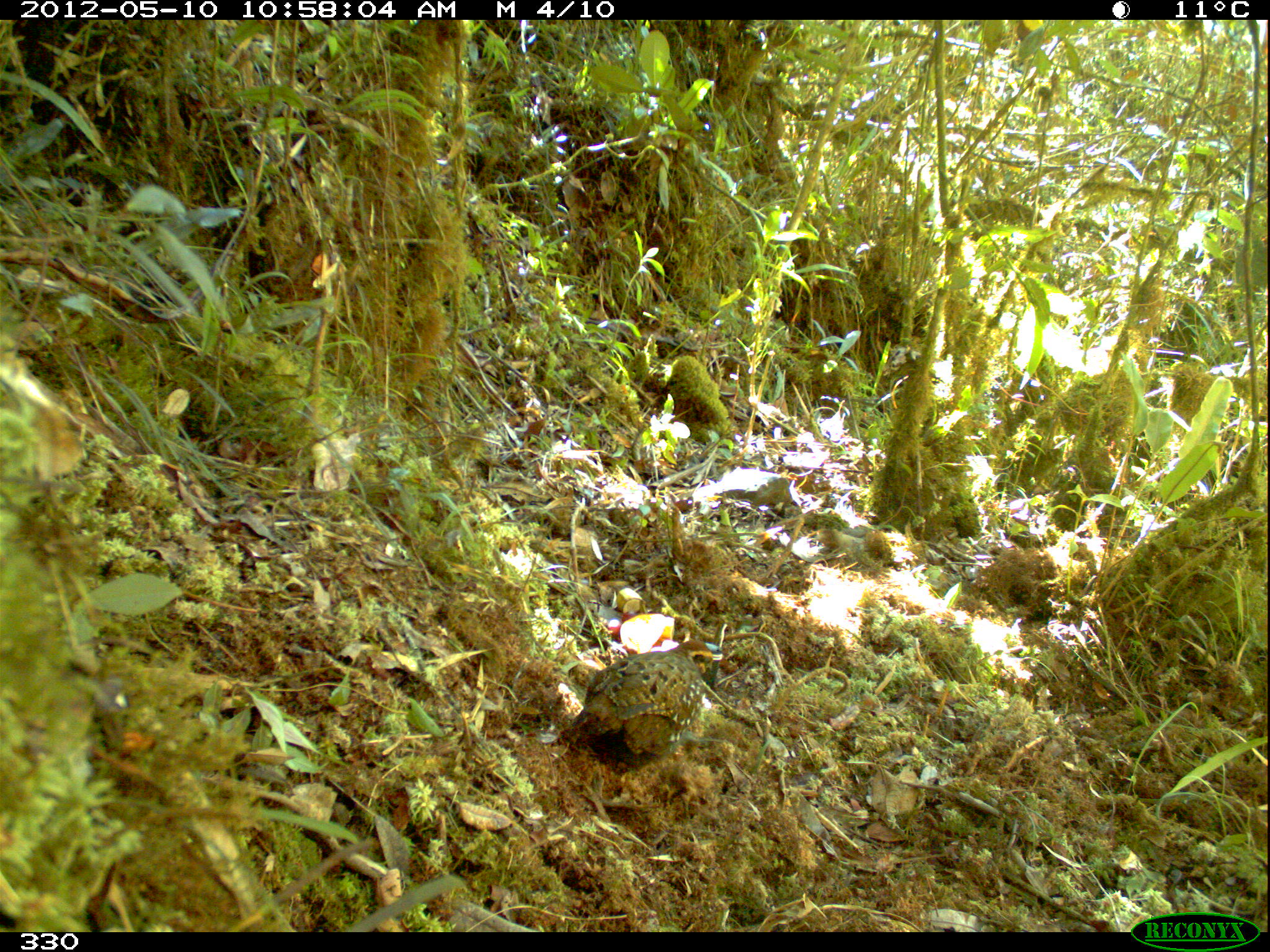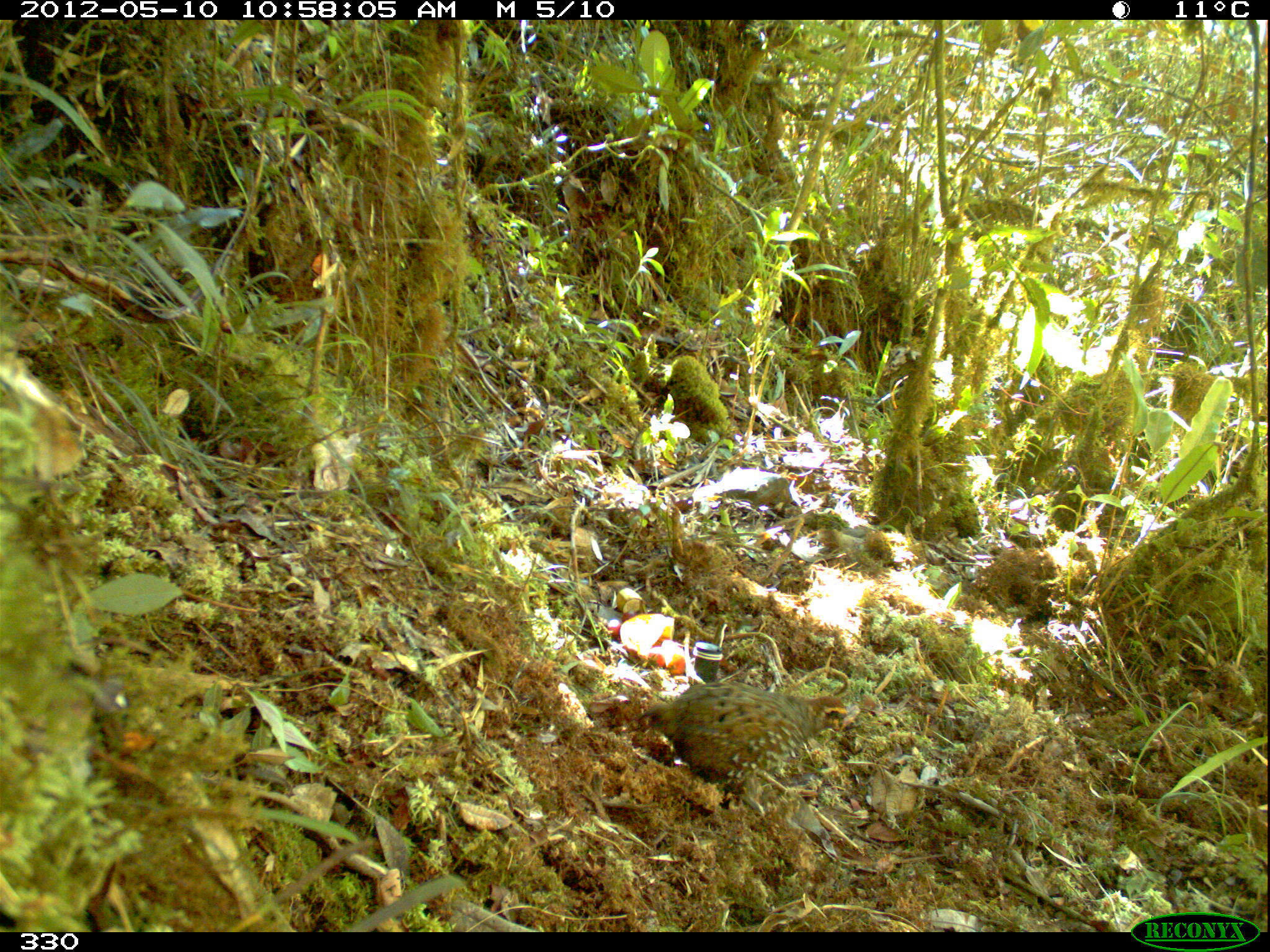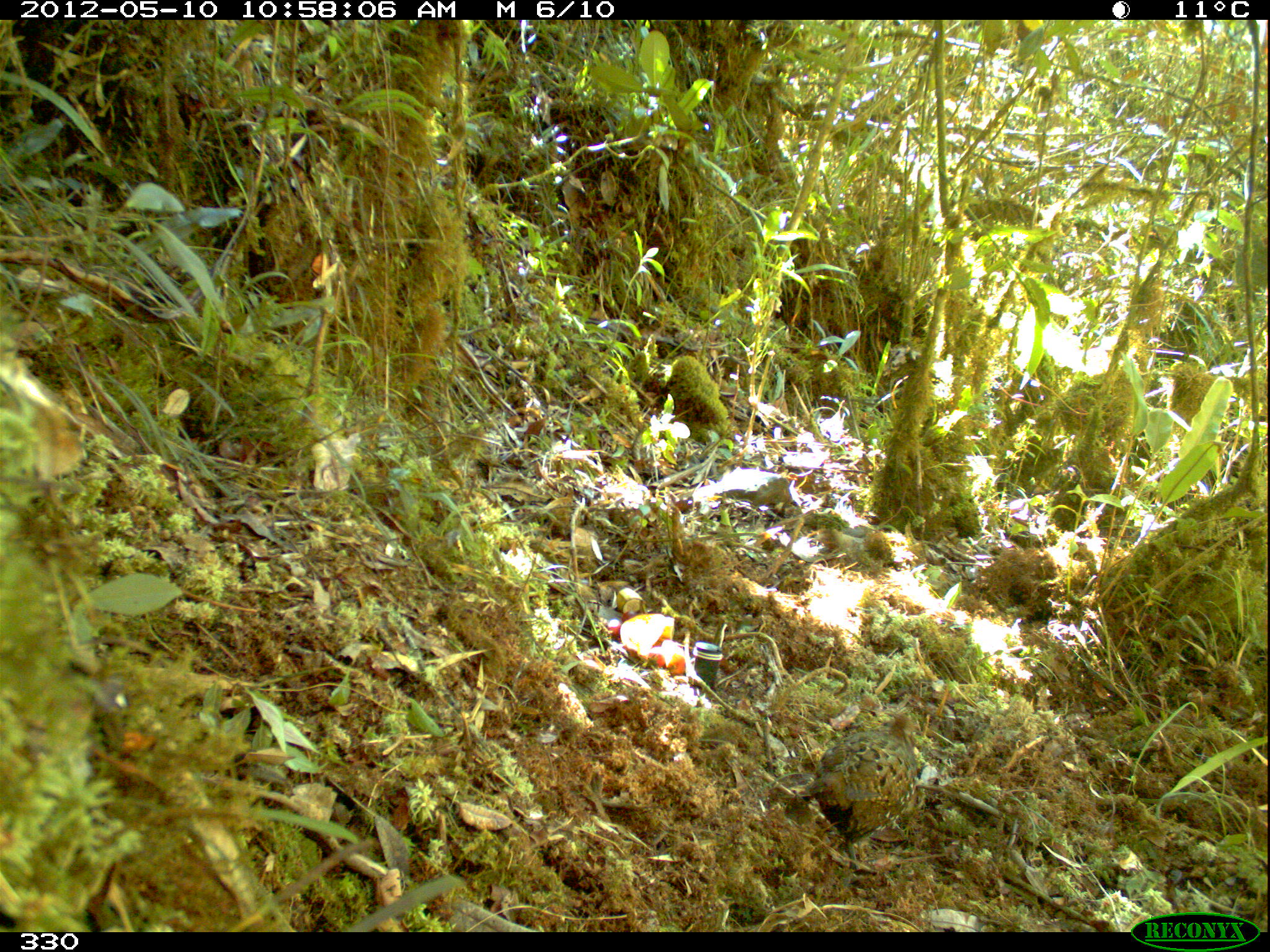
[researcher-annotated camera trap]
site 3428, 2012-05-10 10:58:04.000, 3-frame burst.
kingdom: Animalia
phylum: Chordata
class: Aves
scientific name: Aves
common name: bird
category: unknown bird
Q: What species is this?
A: Unknown bird (bird) (Aves).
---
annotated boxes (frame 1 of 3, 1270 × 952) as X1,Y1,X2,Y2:
unknown bird: 552,639,714,783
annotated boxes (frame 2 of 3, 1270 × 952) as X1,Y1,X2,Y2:
unknown bird: 640,683,857,805